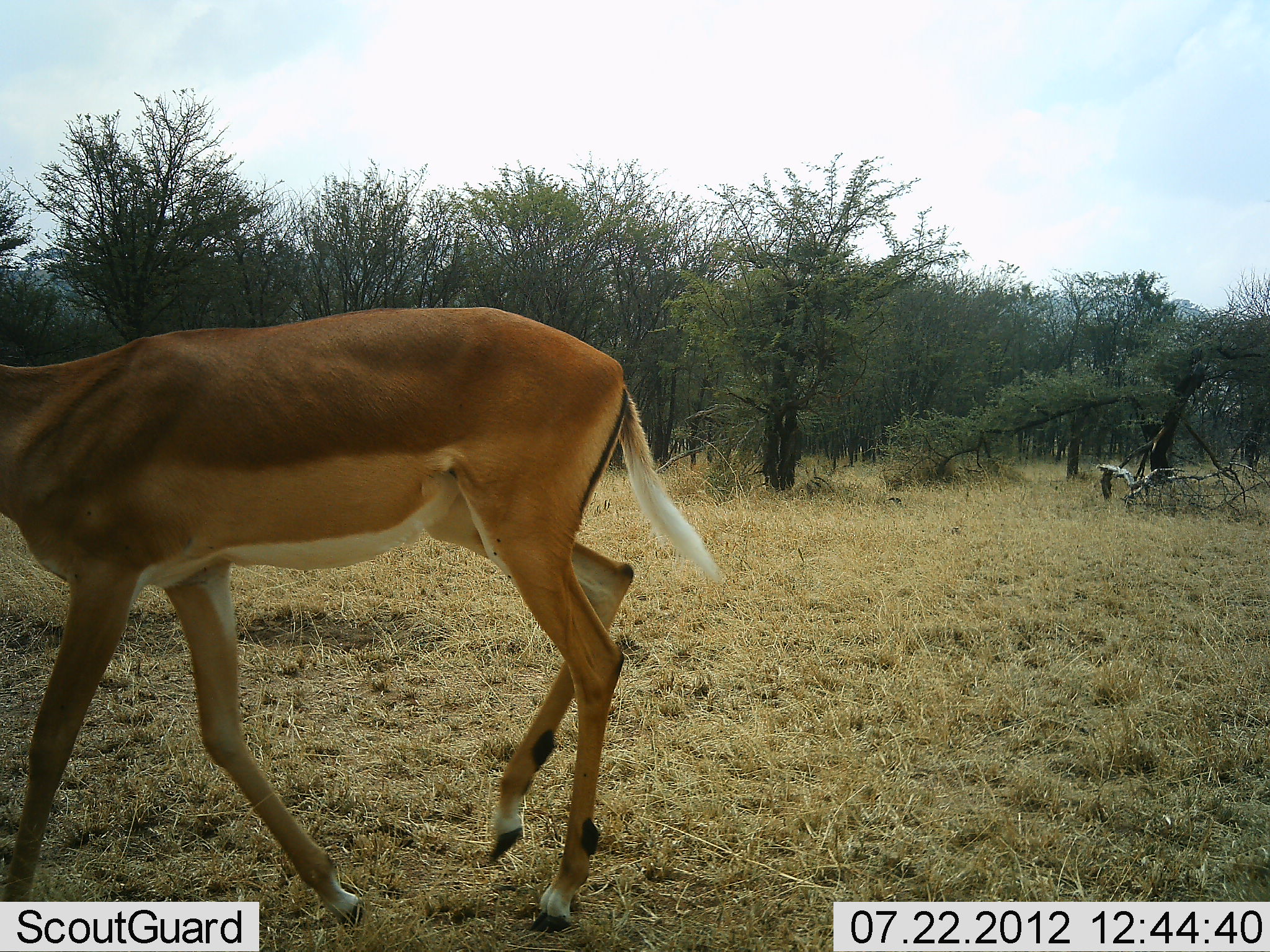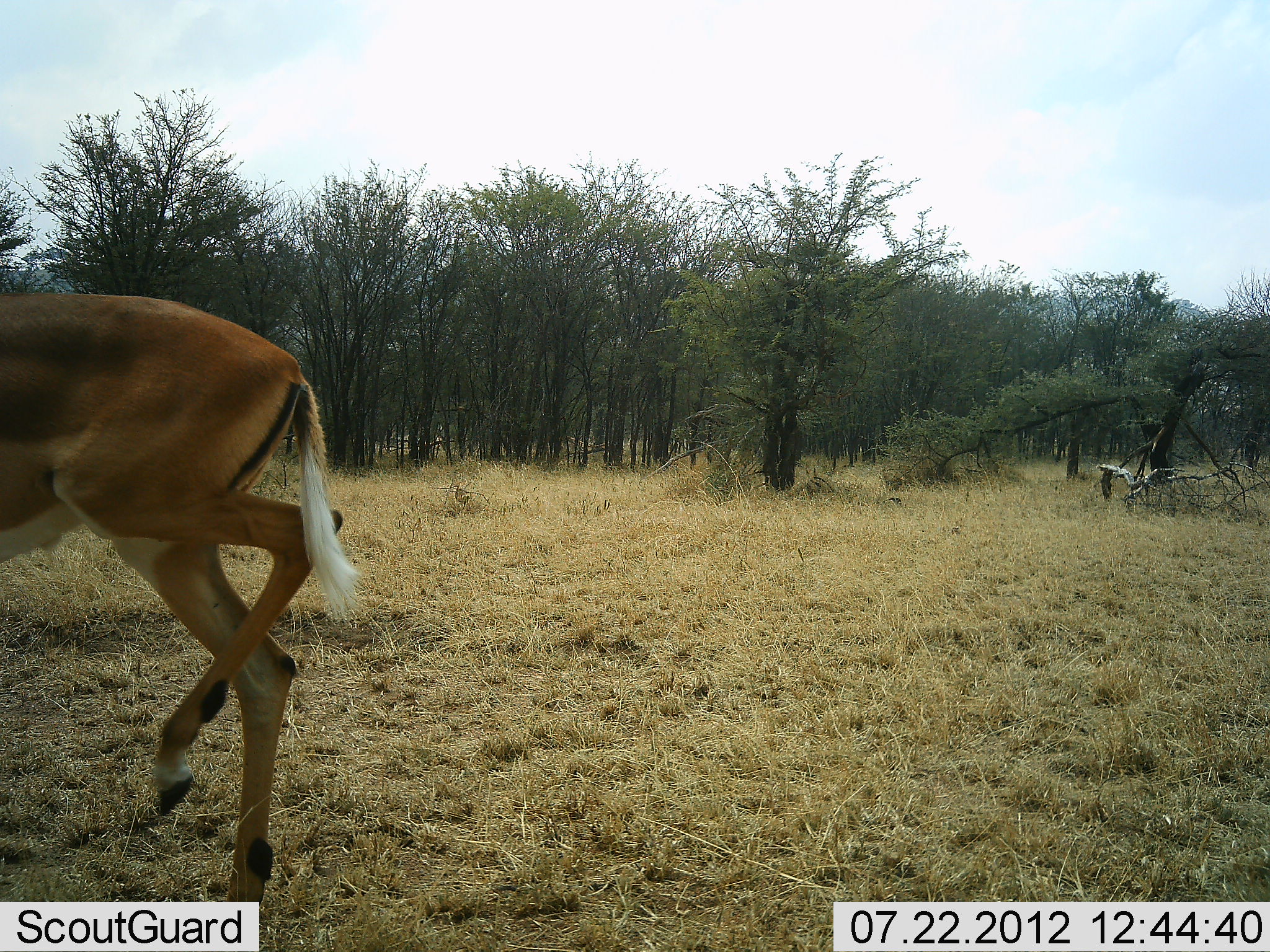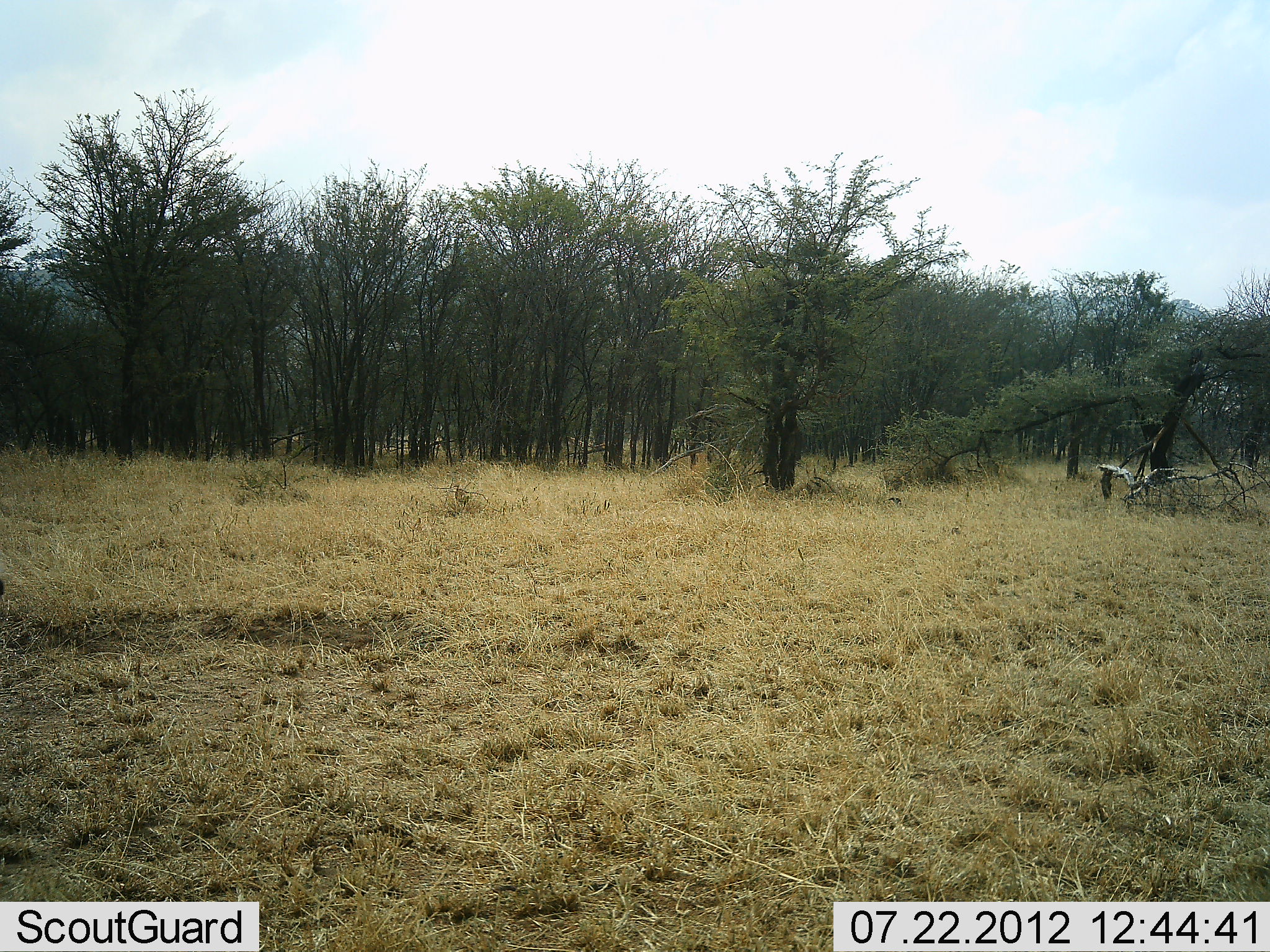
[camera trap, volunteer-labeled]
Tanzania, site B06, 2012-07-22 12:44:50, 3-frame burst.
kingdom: Animalia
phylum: Chordata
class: Mammalia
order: Artiodactyla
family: Bovidae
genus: Aepyceros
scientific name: Aepyceros melampus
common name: impala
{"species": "impala (Aepyceros melampus)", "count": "1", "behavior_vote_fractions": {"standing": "0%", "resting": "0%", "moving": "100%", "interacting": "0%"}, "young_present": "0%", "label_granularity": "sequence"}